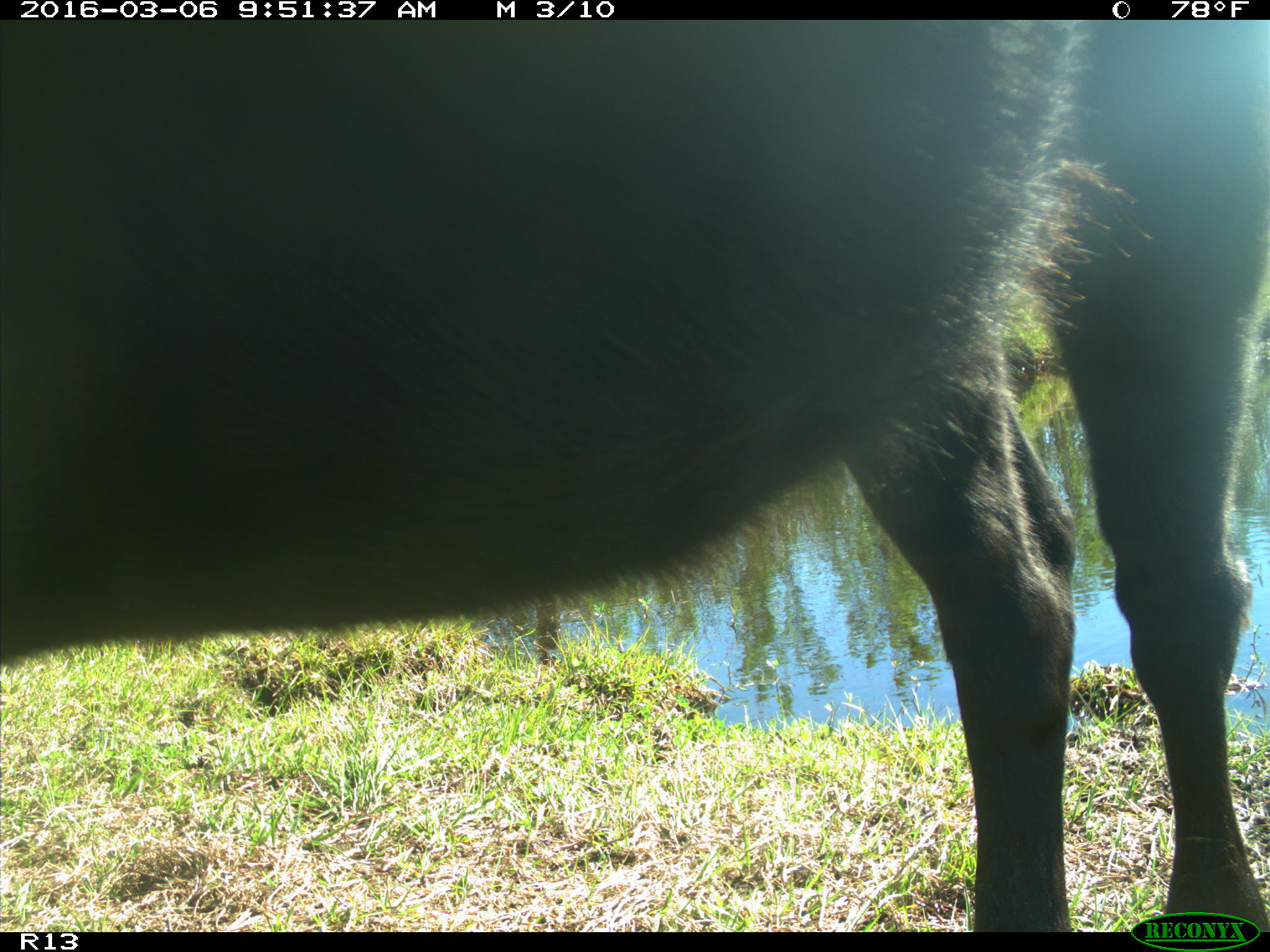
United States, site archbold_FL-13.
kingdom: Animalia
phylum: Chordata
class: Mammalia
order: Artiodactyla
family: Bovidae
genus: Bos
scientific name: Bos taurus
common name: domestic cow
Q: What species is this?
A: Bos taurus (domestic cow).